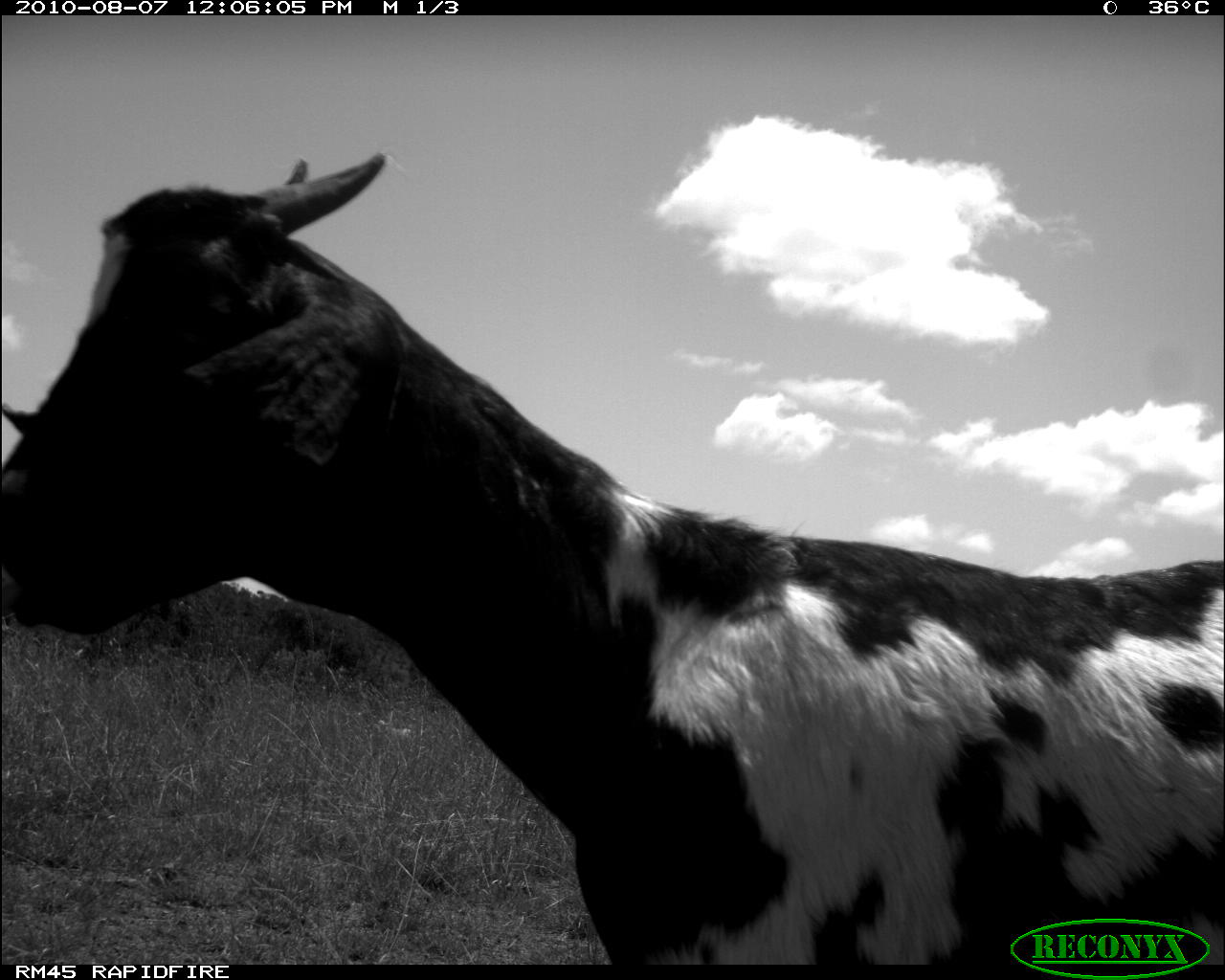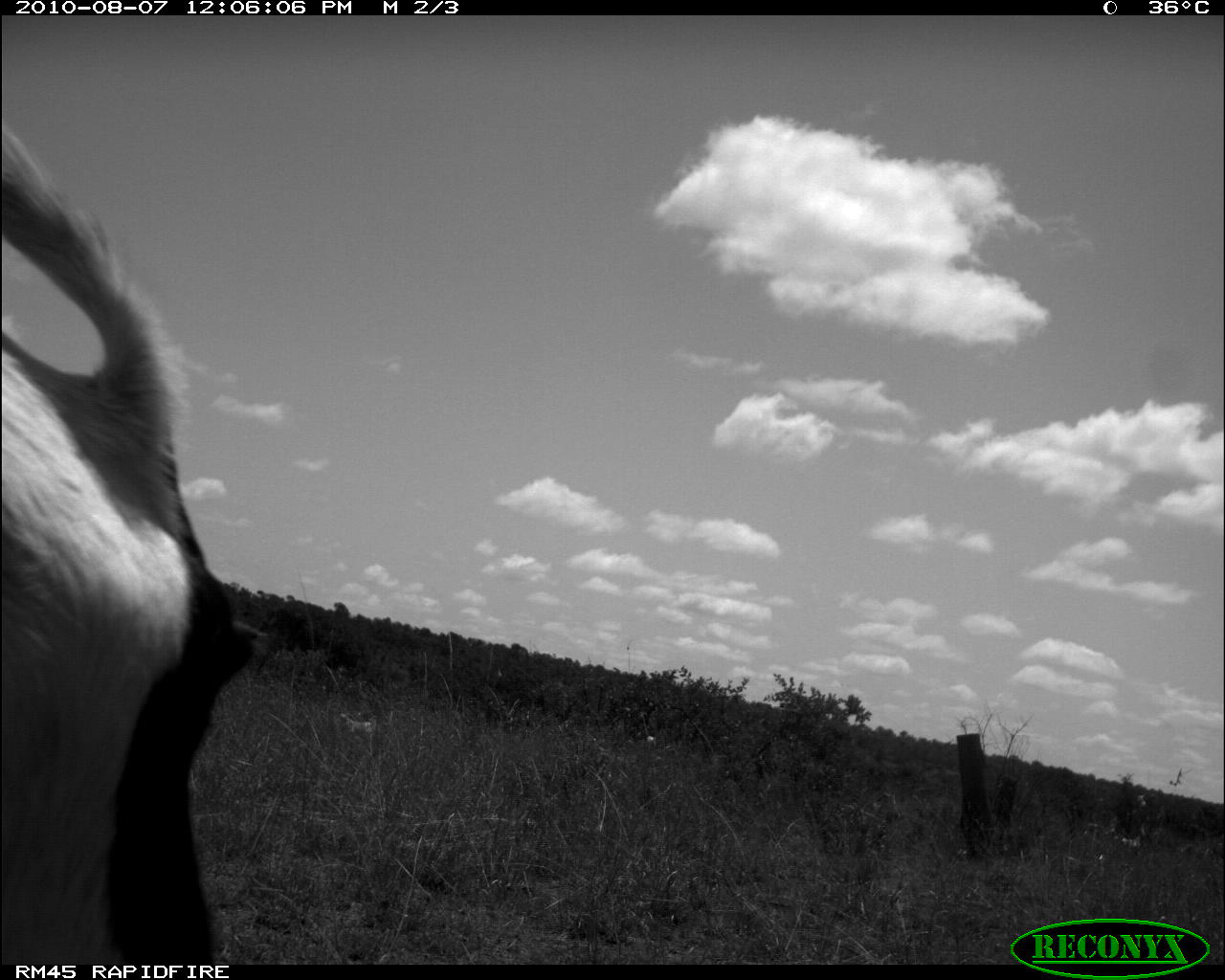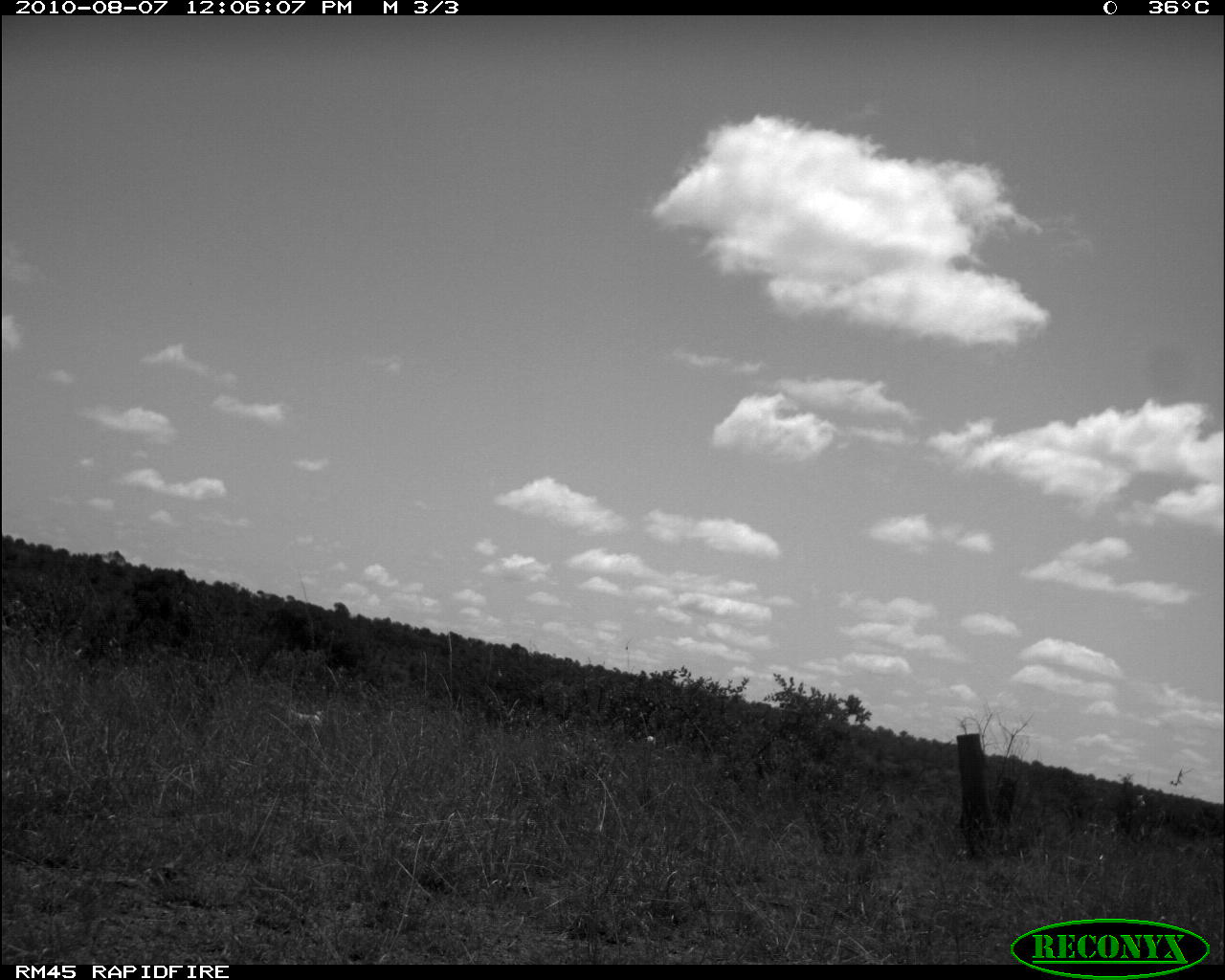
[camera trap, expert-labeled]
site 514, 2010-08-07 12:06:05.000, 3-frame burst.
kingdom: Animalia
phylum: Chordata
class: Mammalia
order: Artiodactyla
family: Bovidae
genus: Capra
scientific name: Capra aegagrus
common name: wild goat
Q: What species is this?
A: Capra aegagrus (wild goat).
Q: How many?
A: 2.